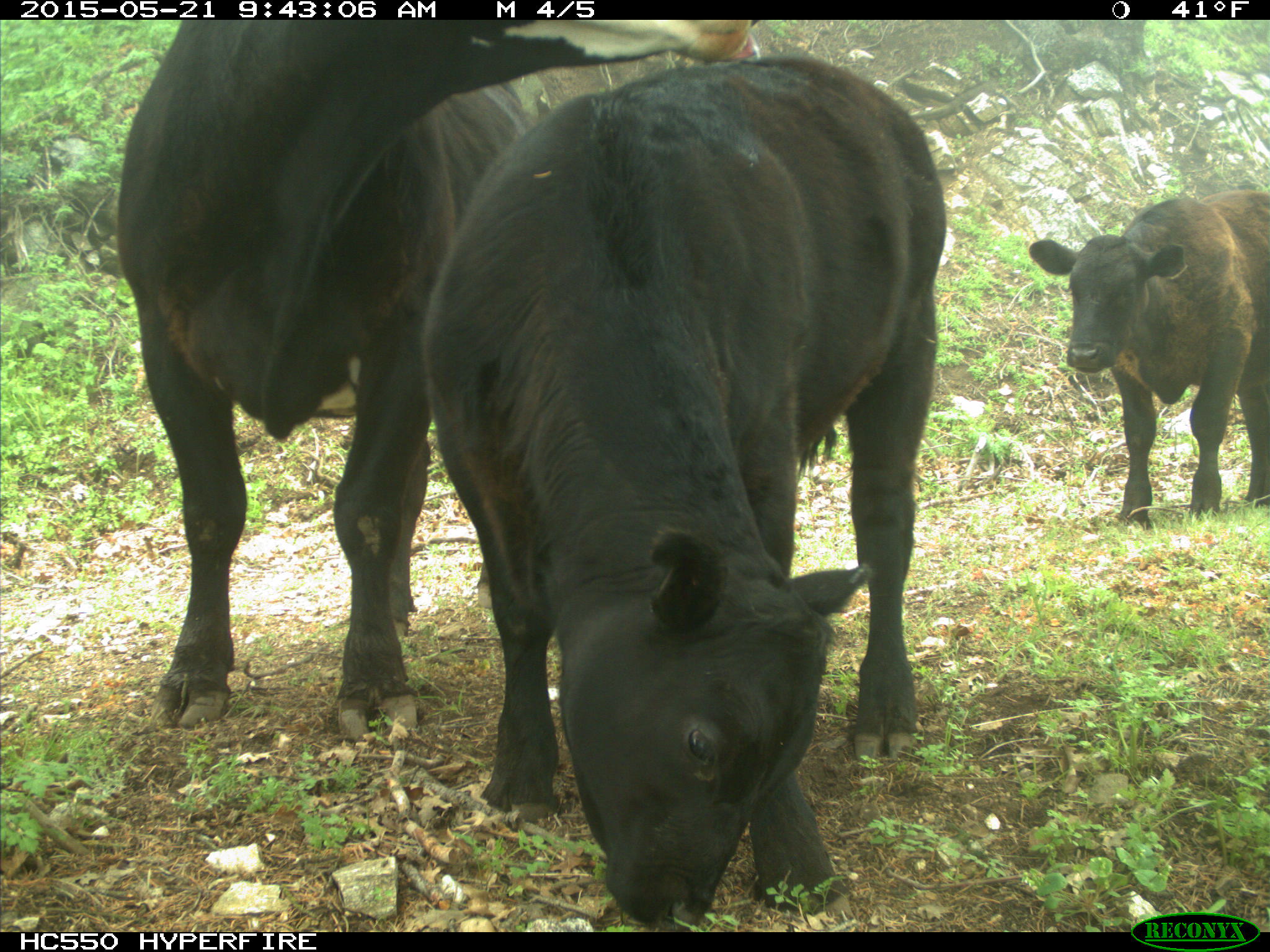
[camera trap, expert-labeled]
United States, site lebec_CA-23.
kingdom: Animalia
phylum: Chordata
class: Mammalia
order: Artiodactyla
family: Bovidae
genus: Bos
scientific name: Bos taurus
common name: domestic cow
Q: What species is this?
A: Bos taurus (domestic cow).